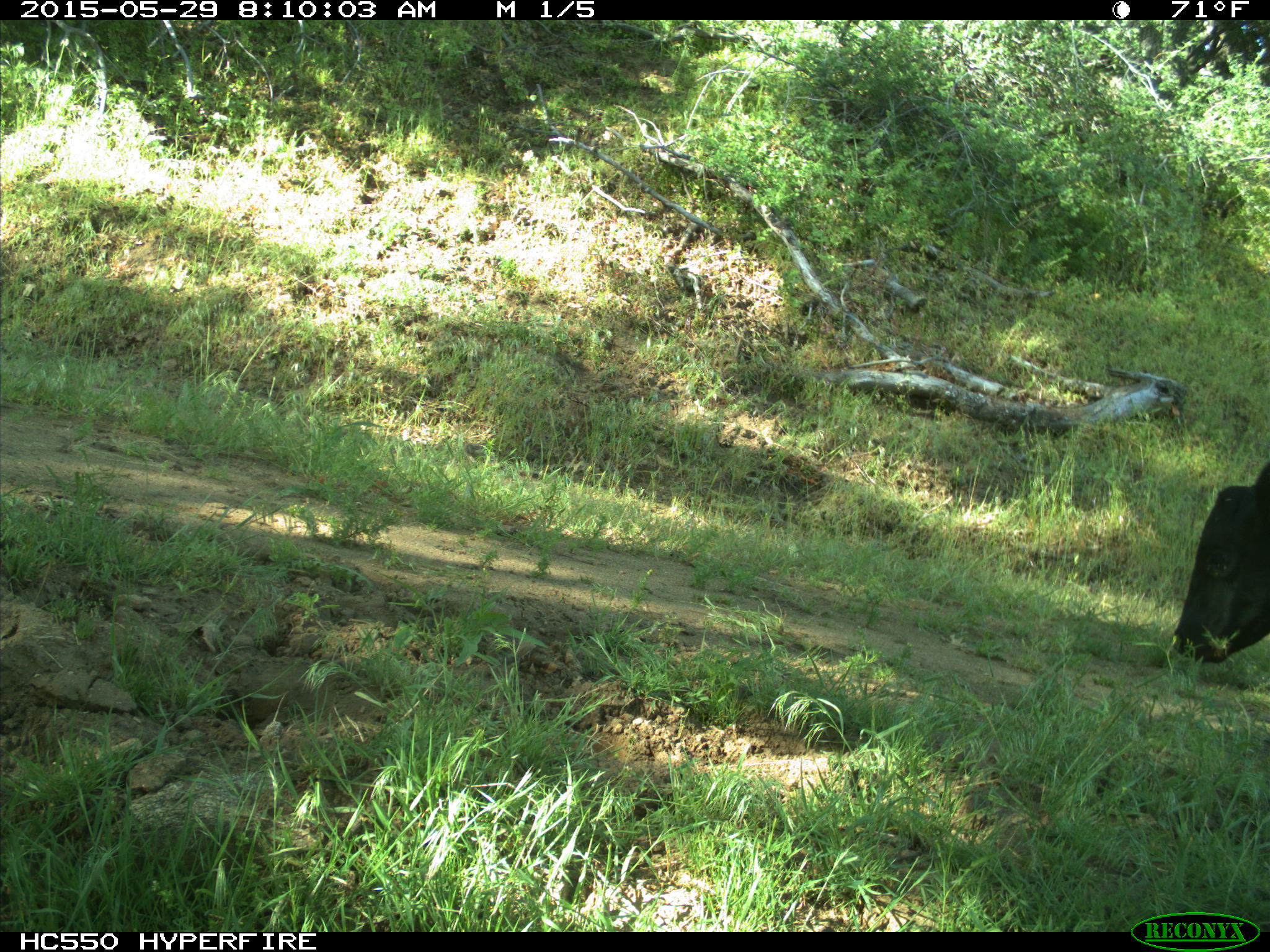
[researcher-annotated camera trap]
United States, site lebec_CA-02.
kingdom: Animalia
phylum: Chordata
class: Mammalia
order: Artiodactyla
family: Bovidae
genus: Bos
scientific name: Bos taurus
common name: domestic cow